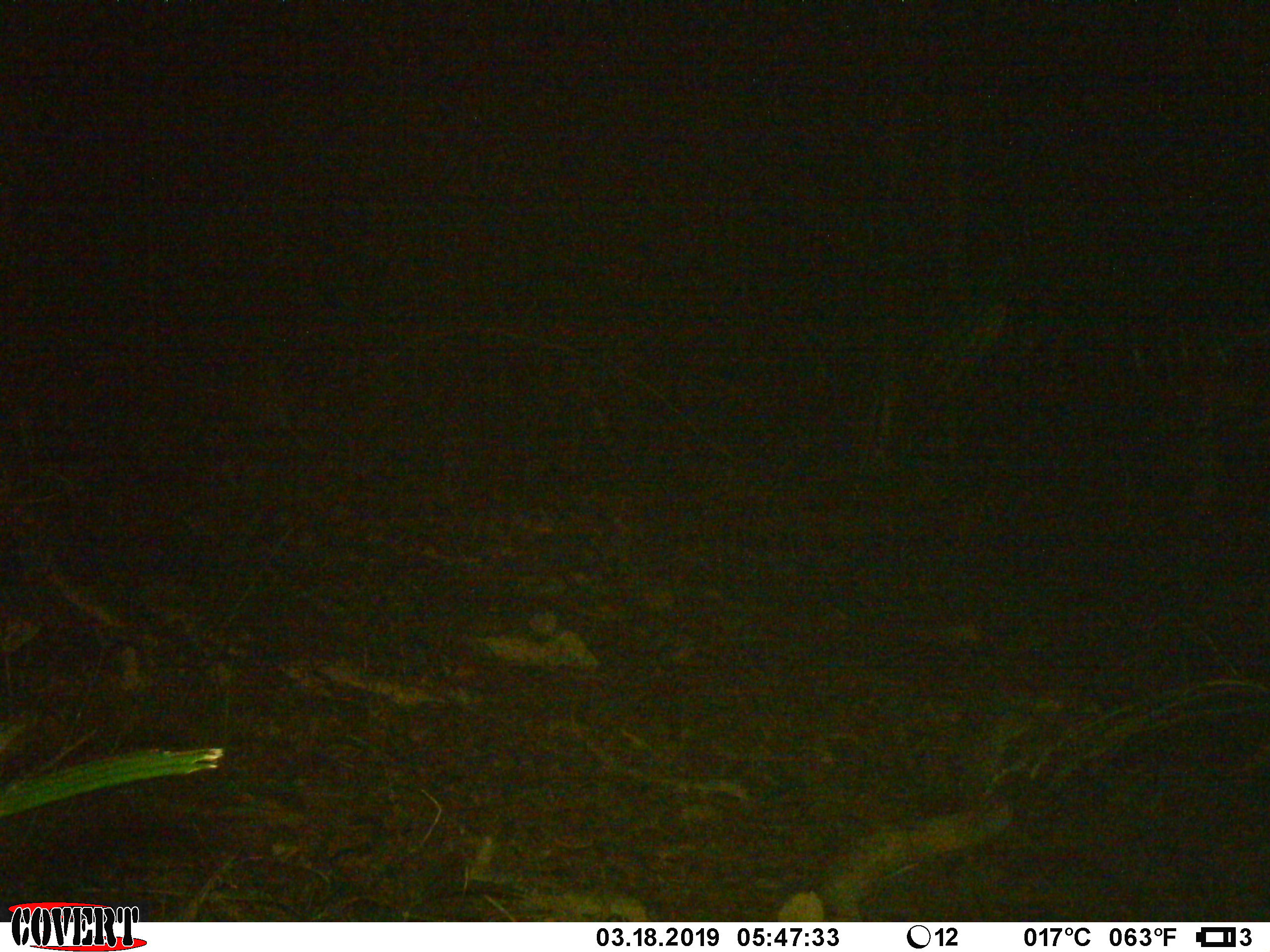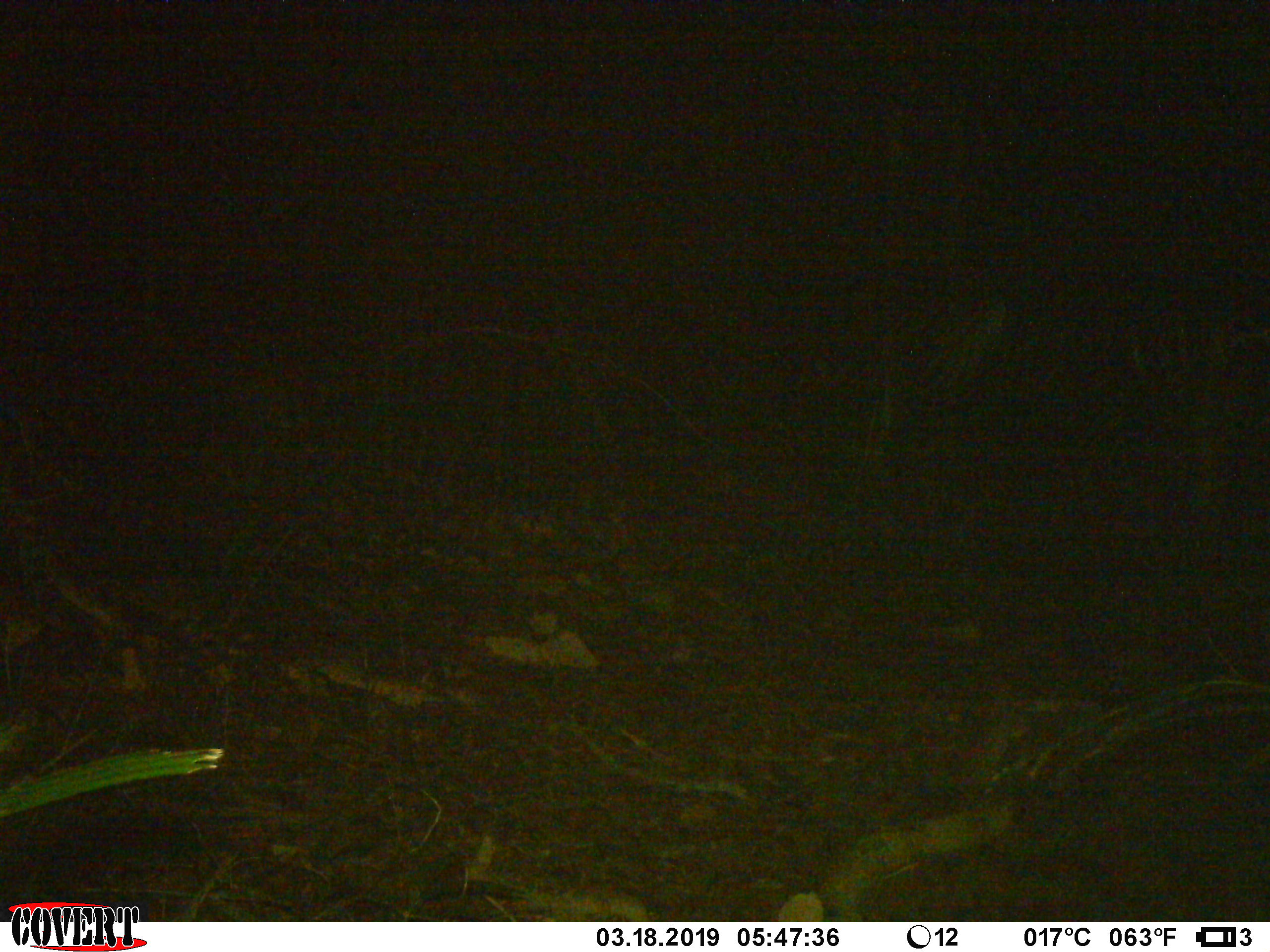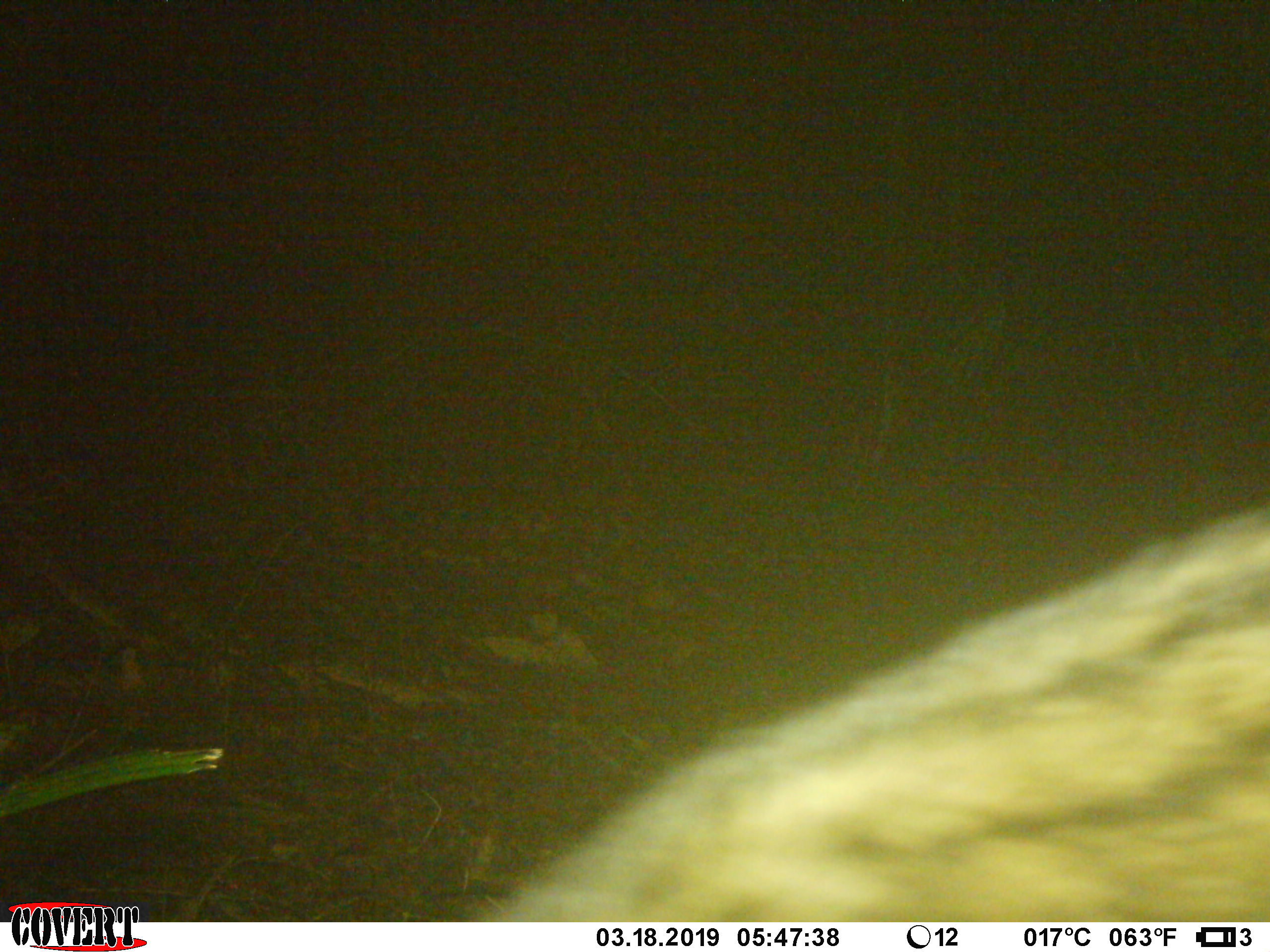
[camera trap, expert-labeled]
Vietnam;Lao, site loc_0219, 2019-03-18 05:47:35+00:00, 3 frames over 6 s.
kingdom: Animalia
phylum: Chordata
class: Mammalia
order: Carnivora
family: Viverridae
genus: Paradoxurus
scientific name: Paradoxurus hermaphroditus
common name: common palm civet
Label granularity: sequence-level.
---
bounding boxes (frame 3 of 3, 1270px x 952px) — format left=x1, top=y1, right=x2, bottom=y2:
common palm civet: left=474, top=502, right=1270, bottom=919